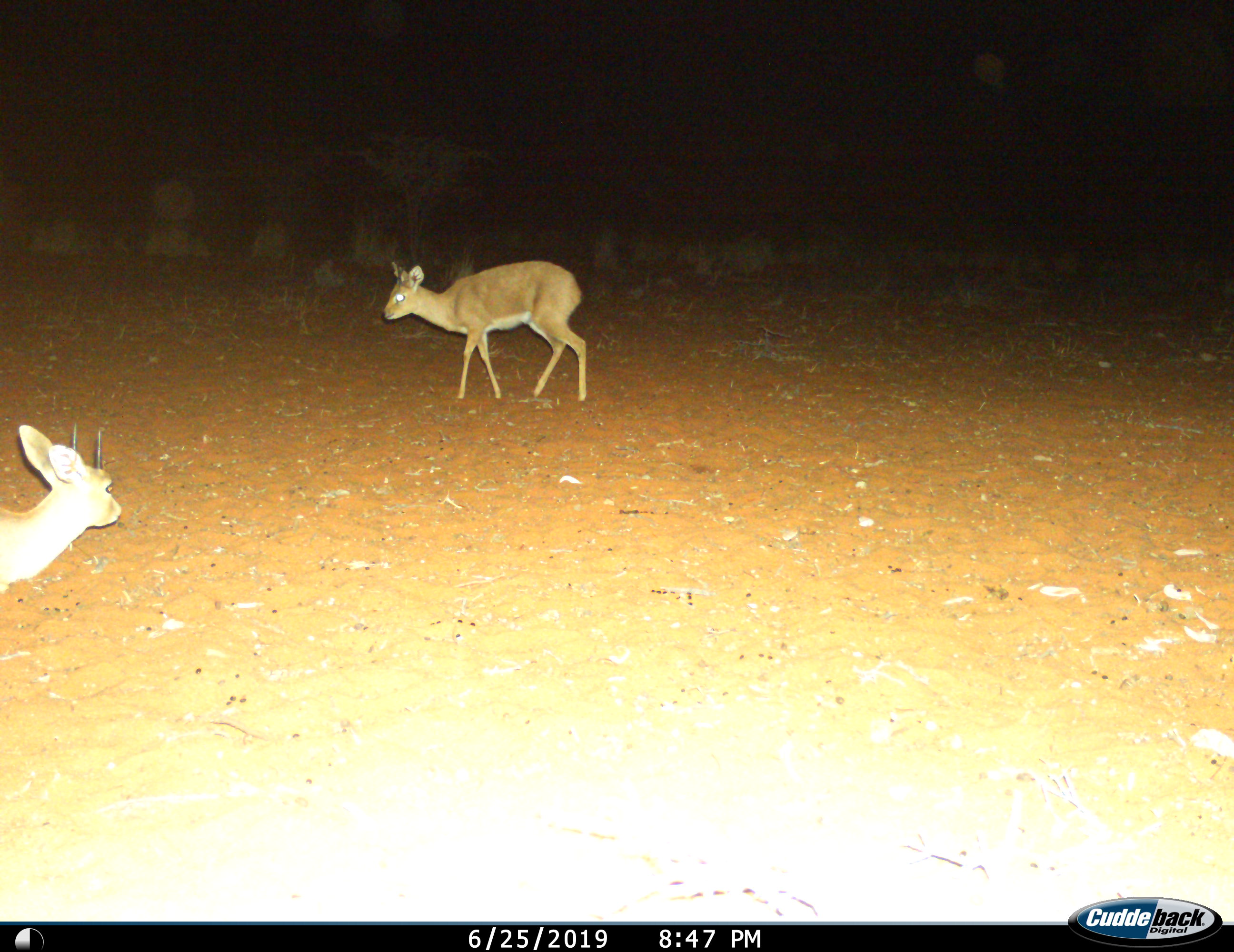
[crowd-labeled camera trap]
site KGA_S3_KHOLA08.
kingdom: Animalia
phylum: Chordata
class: Mammalia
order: Artiodactyla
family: Bovidae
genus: Raphicerus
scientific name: Raphicerus campestris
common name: steenbok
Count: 2.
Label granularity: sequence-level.